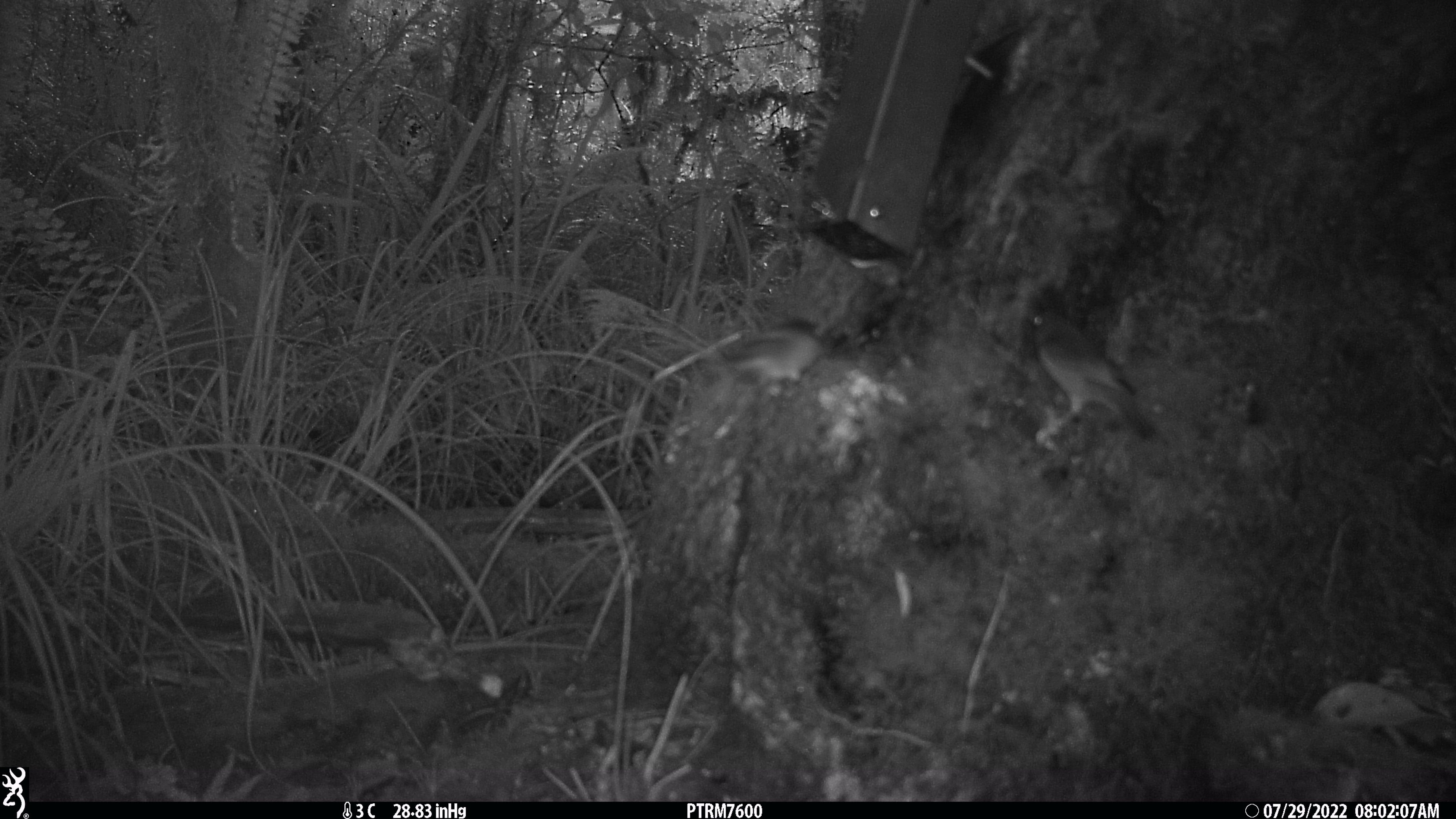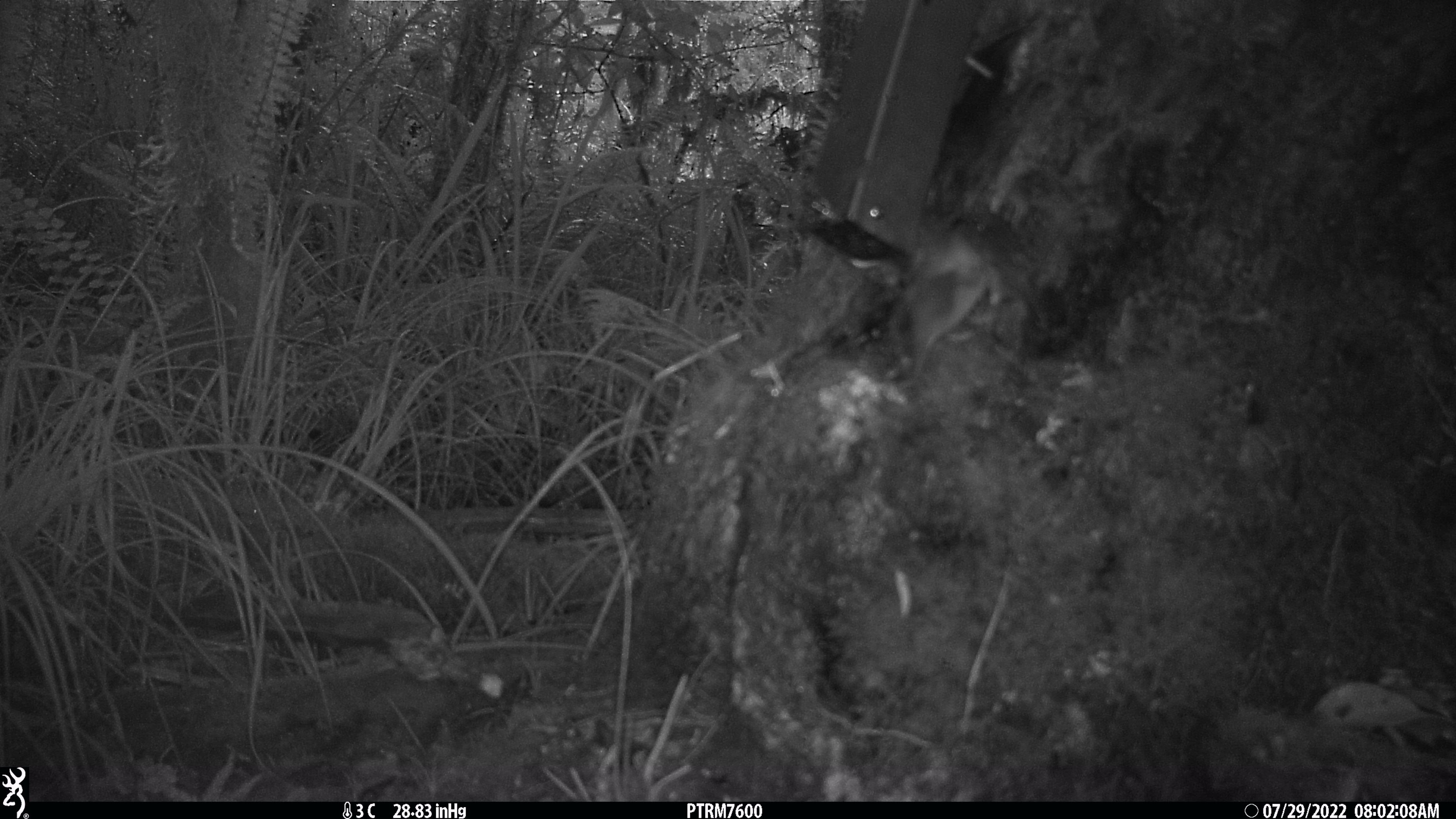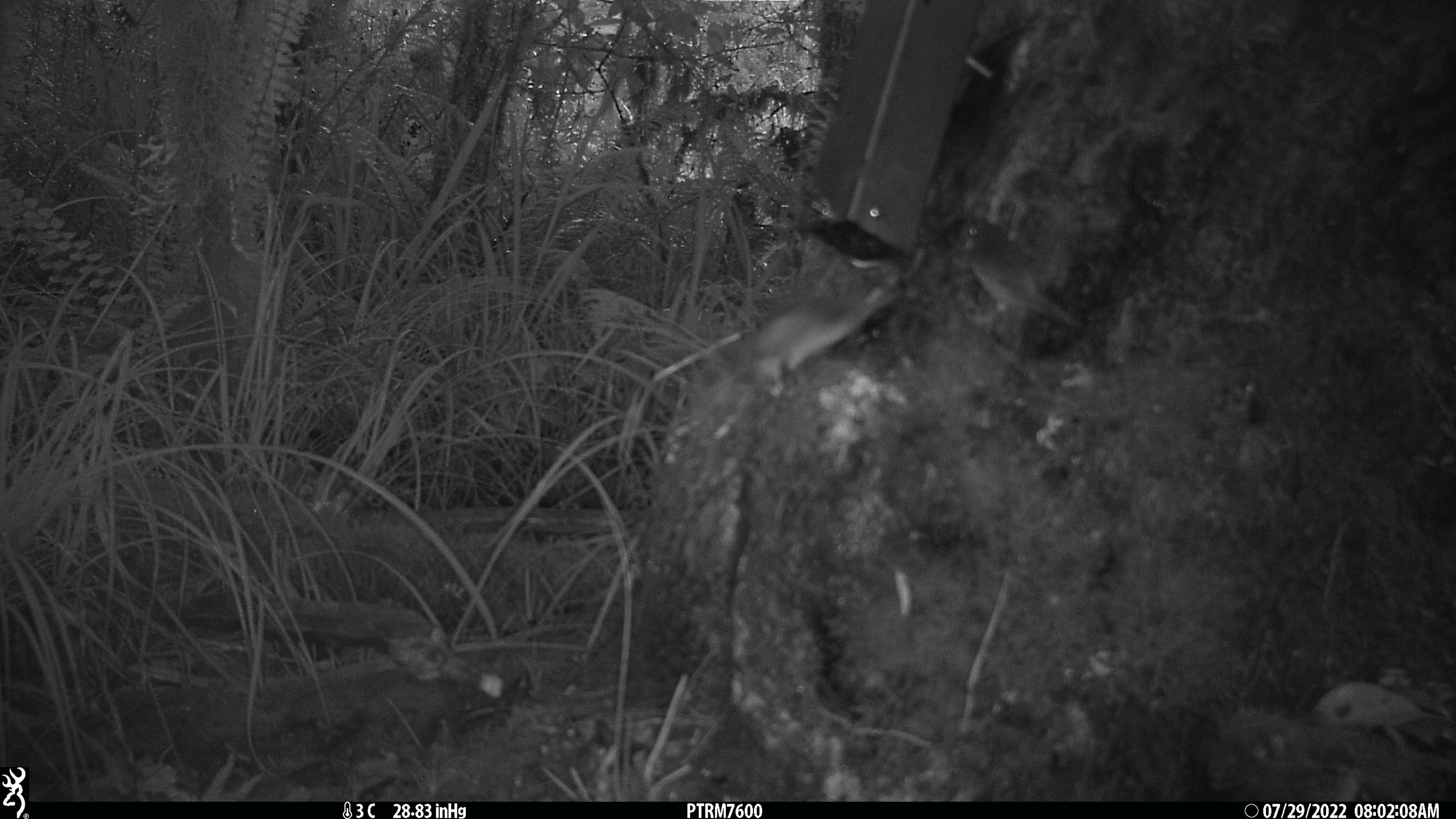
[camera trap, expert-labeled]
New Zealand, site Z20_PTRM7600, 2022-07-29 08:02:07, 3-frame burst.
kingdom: Animalia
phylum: Chordata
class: Aves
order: Passeriformes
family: Zosteropidae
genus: Zosterops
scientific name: Zosterops lateralis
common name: silvereye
Silvereye (Zosterops lateralis).